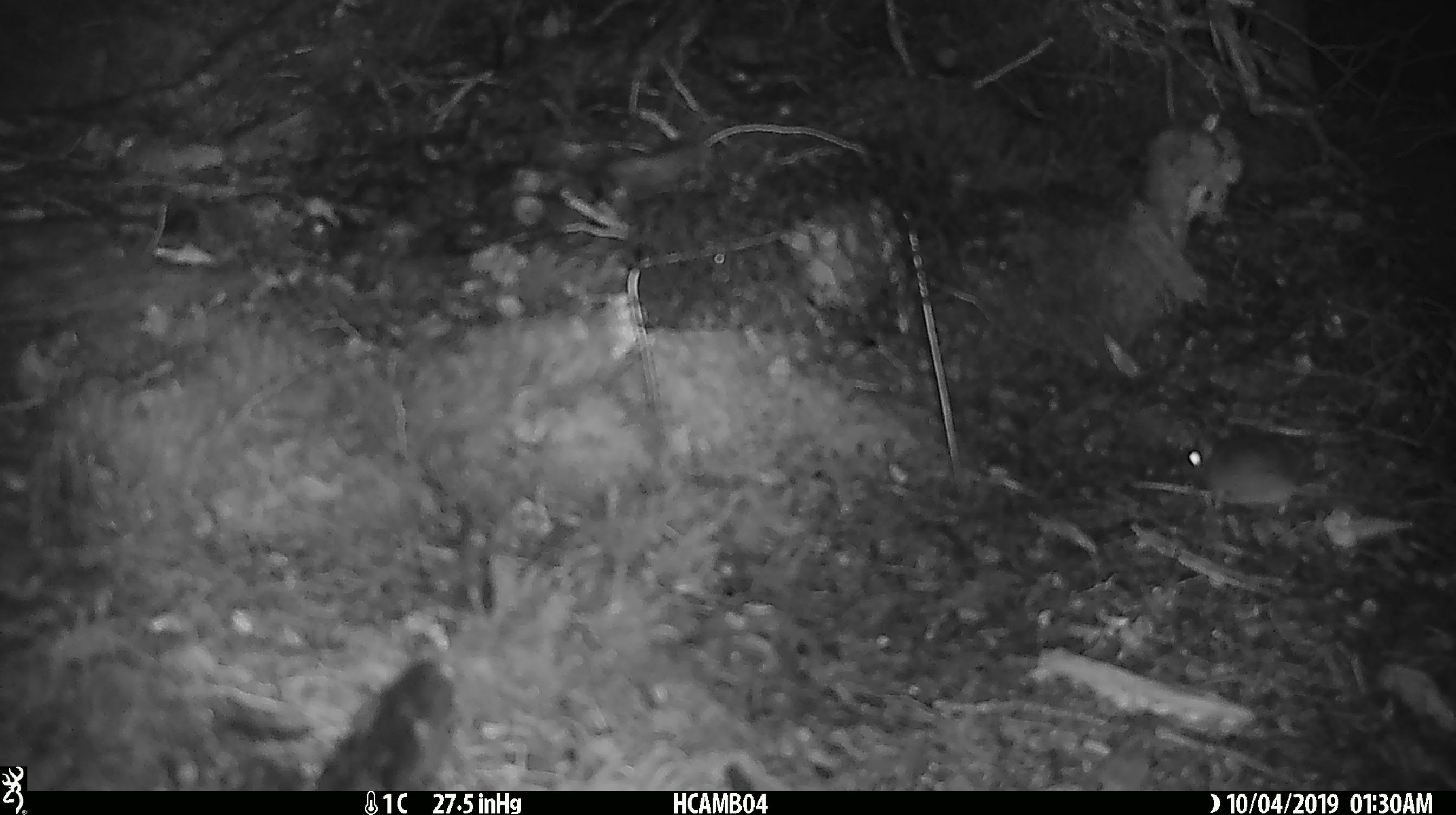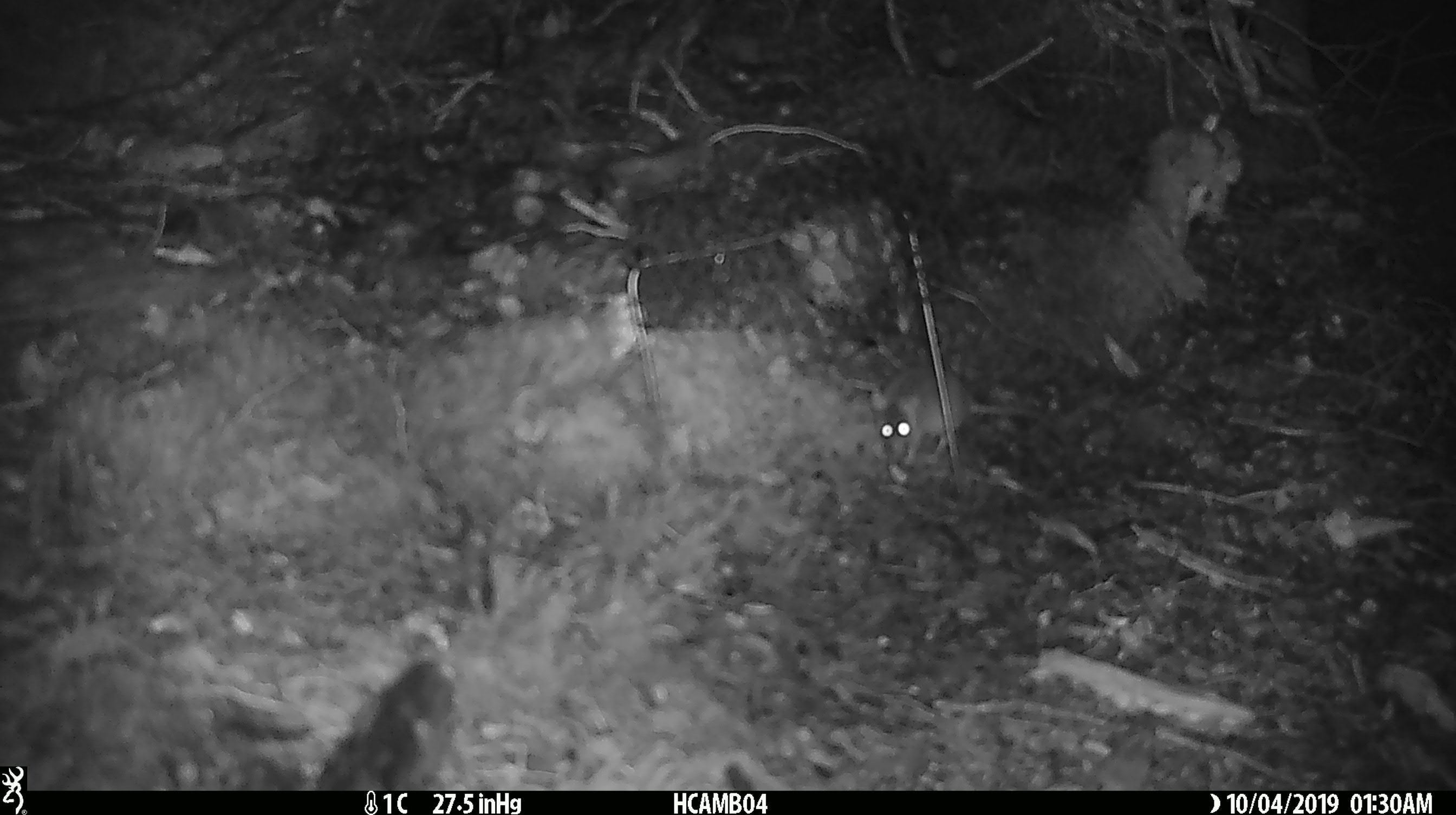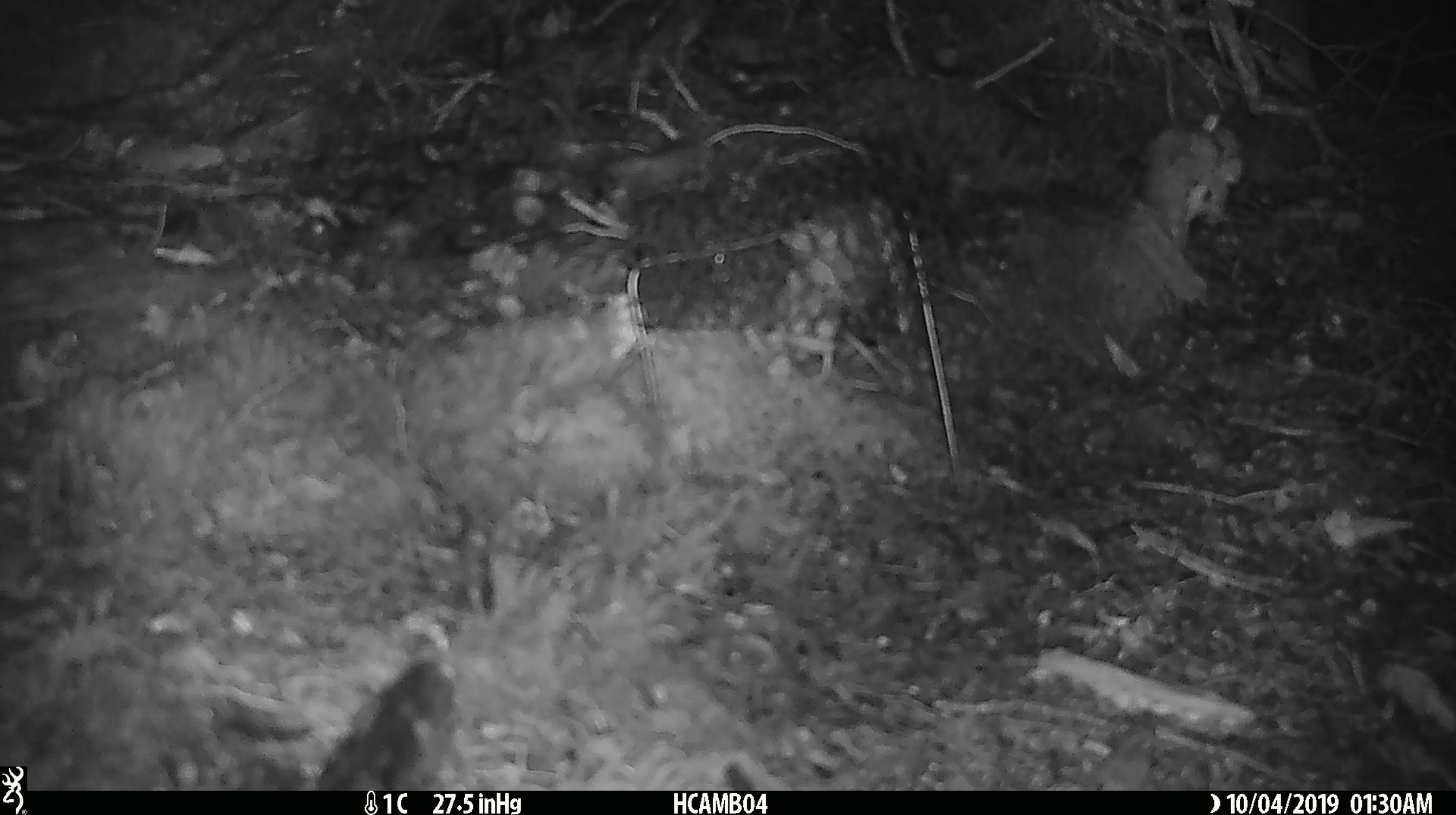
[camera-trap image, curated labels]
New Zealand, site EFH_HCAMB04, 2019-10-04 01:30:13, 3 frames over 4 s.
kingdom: Animalia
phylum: Chordata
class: Mammalia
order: Rodentia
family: Muridae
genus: Mus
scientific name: Mus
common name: mouse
Mouse (Mus).